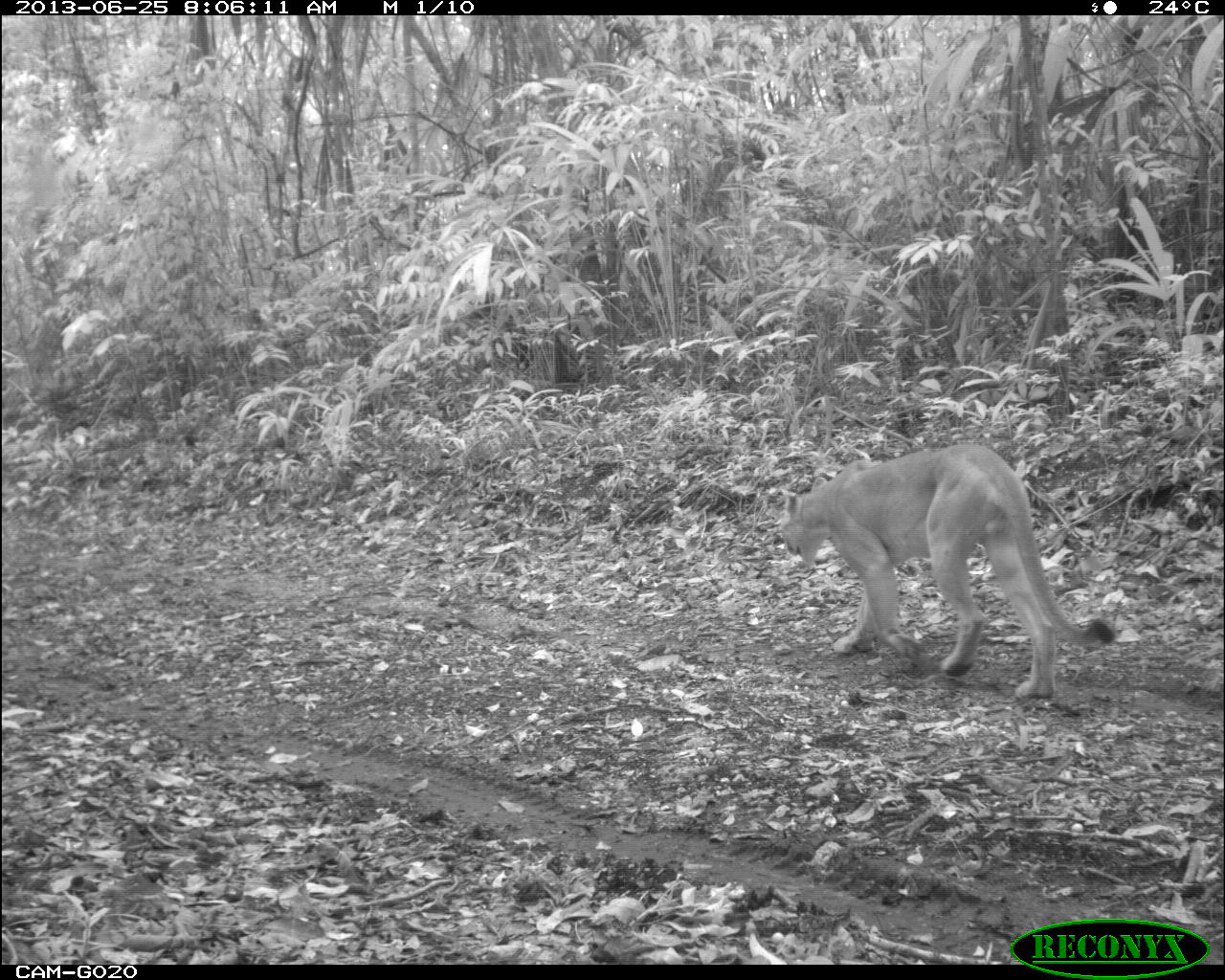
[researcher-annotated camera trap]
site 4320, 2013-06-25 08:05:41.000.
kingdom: Animalia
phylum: Chordata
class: Mammalia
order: Carnivora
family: Felidae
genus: Puma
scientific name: Puma concolor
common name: mountain lion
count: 1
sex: male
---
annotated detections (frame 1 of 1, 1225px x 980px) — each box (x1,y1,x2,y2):
puma concolor: (778,442,1117,699)